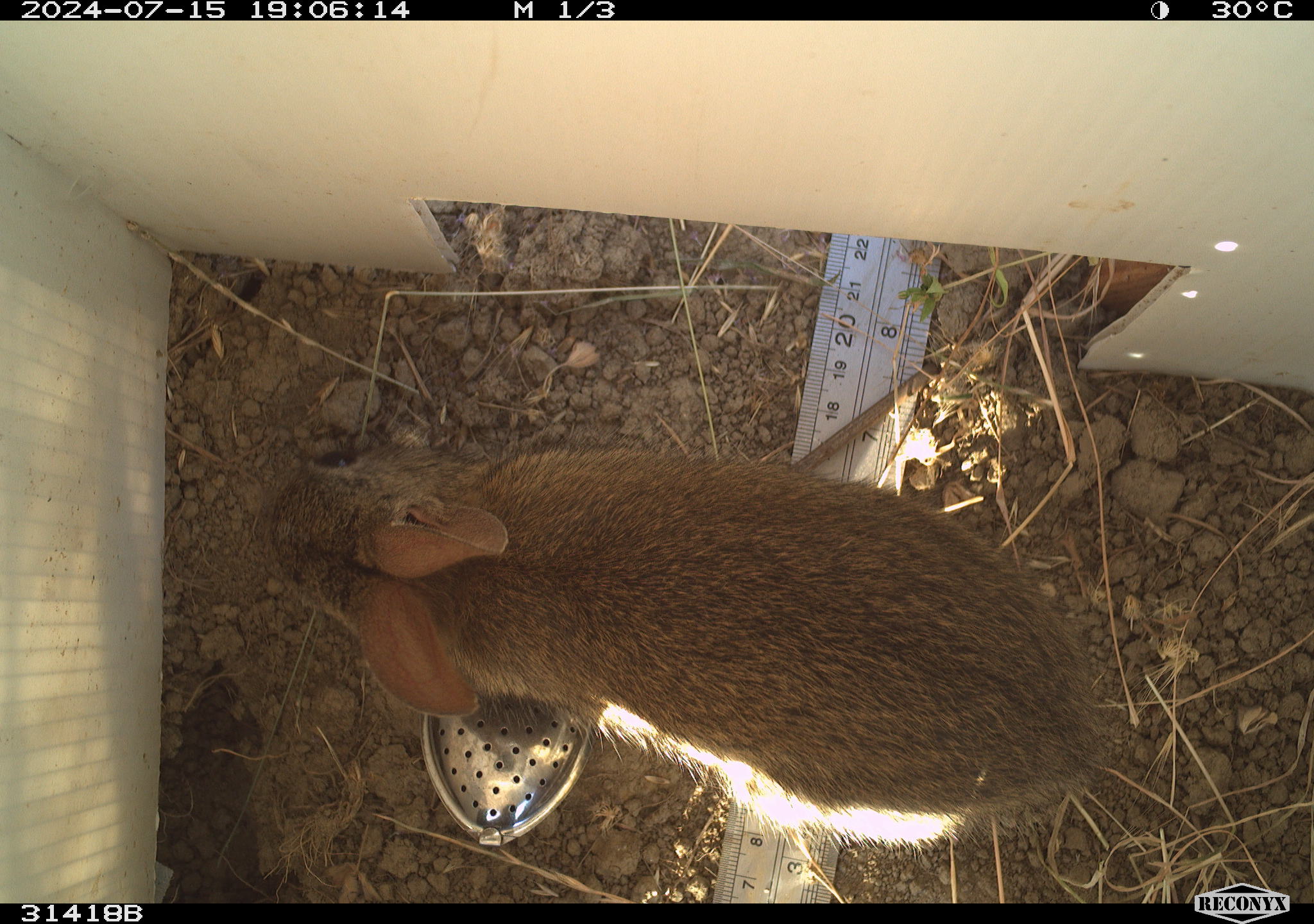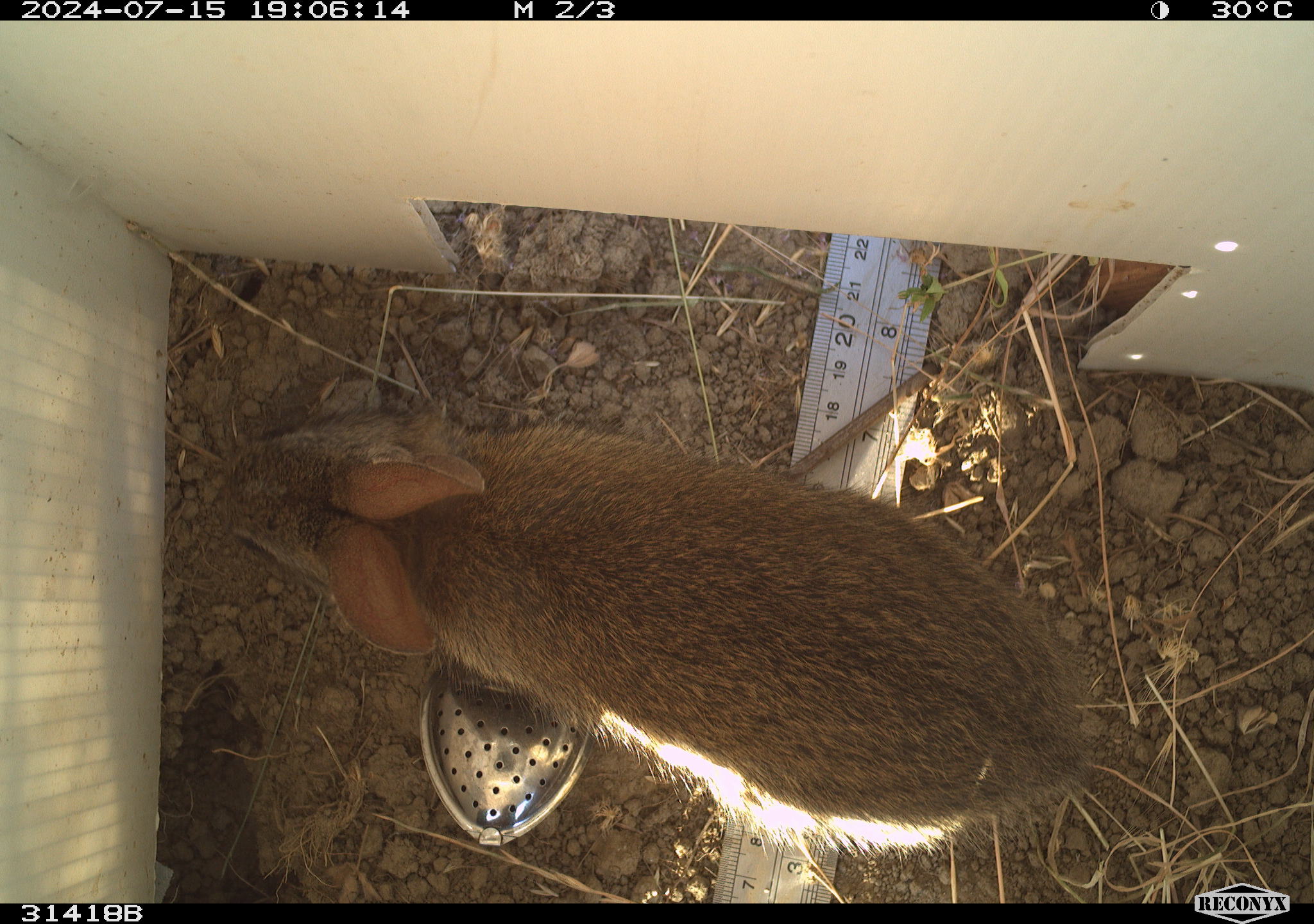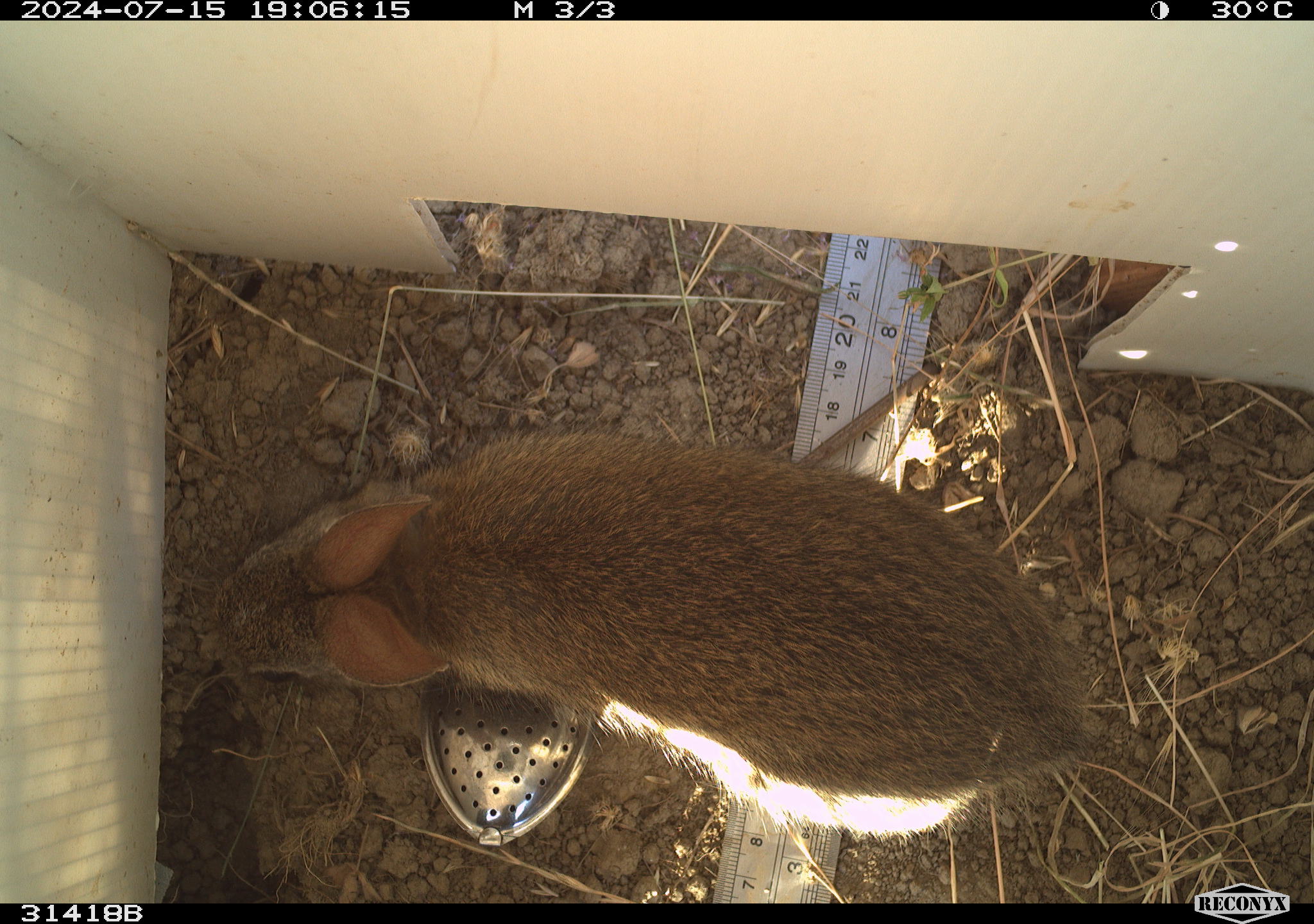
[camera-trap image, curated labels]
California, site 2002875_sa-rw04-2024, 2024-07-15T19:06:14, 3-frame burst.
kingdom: Animalia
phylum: Chordata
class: Mammalia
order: Lagomorpha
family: Leporidae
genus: Sylvilagus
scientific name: Sylvilagus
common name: cottontail rabbits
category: sylvilagus species